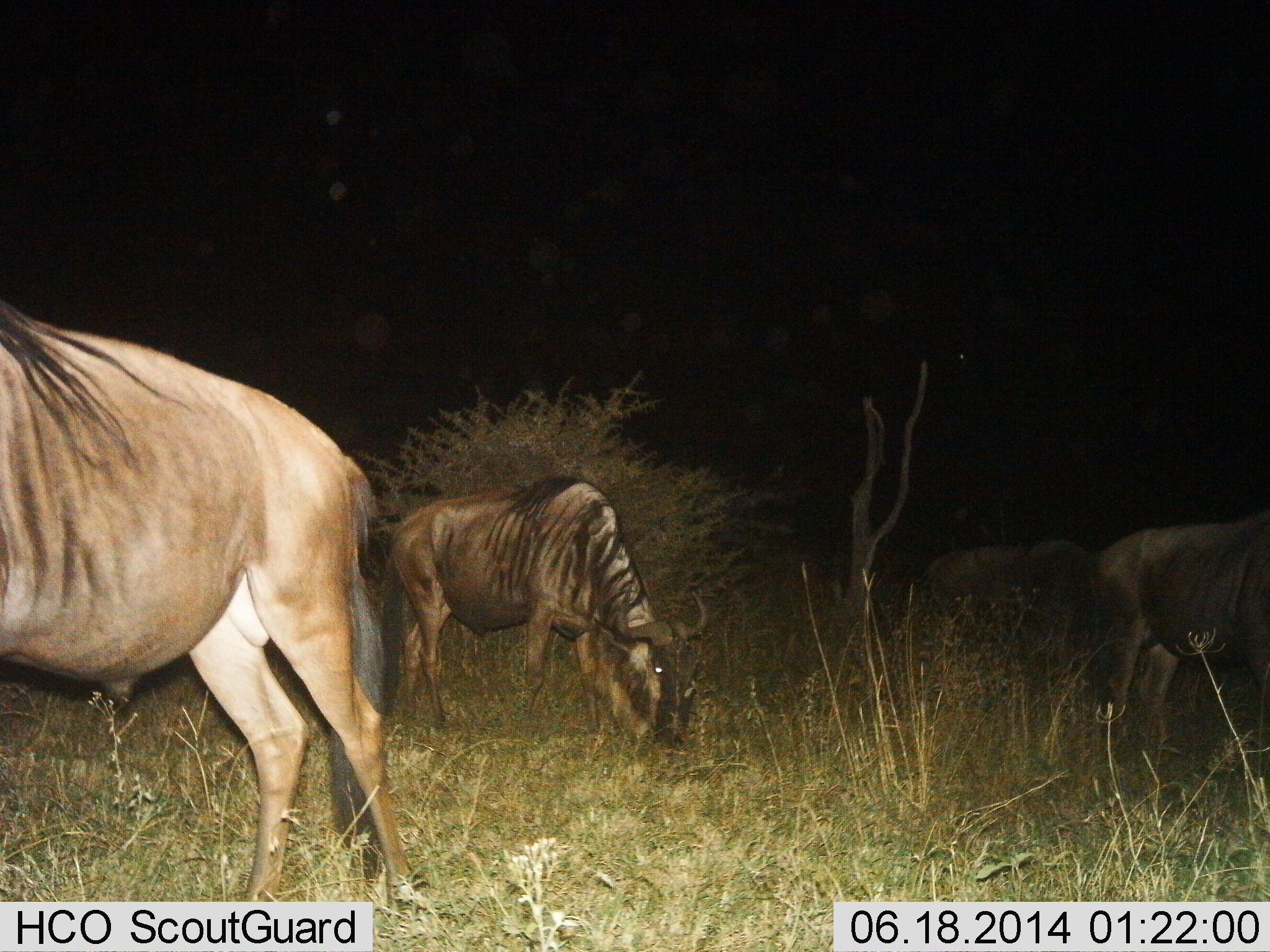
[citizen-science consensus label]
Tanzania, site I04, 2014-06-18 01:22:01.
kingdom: Animalia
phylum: Chordata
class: Mammalia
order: Artiodactyla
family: Bovidae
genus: Connochaetes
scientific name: Connochaetes taurinus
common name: blue wildebeest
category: wildebeest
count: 4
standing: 80%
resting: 0%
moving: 0%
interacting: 0%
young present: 0%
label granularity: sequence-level